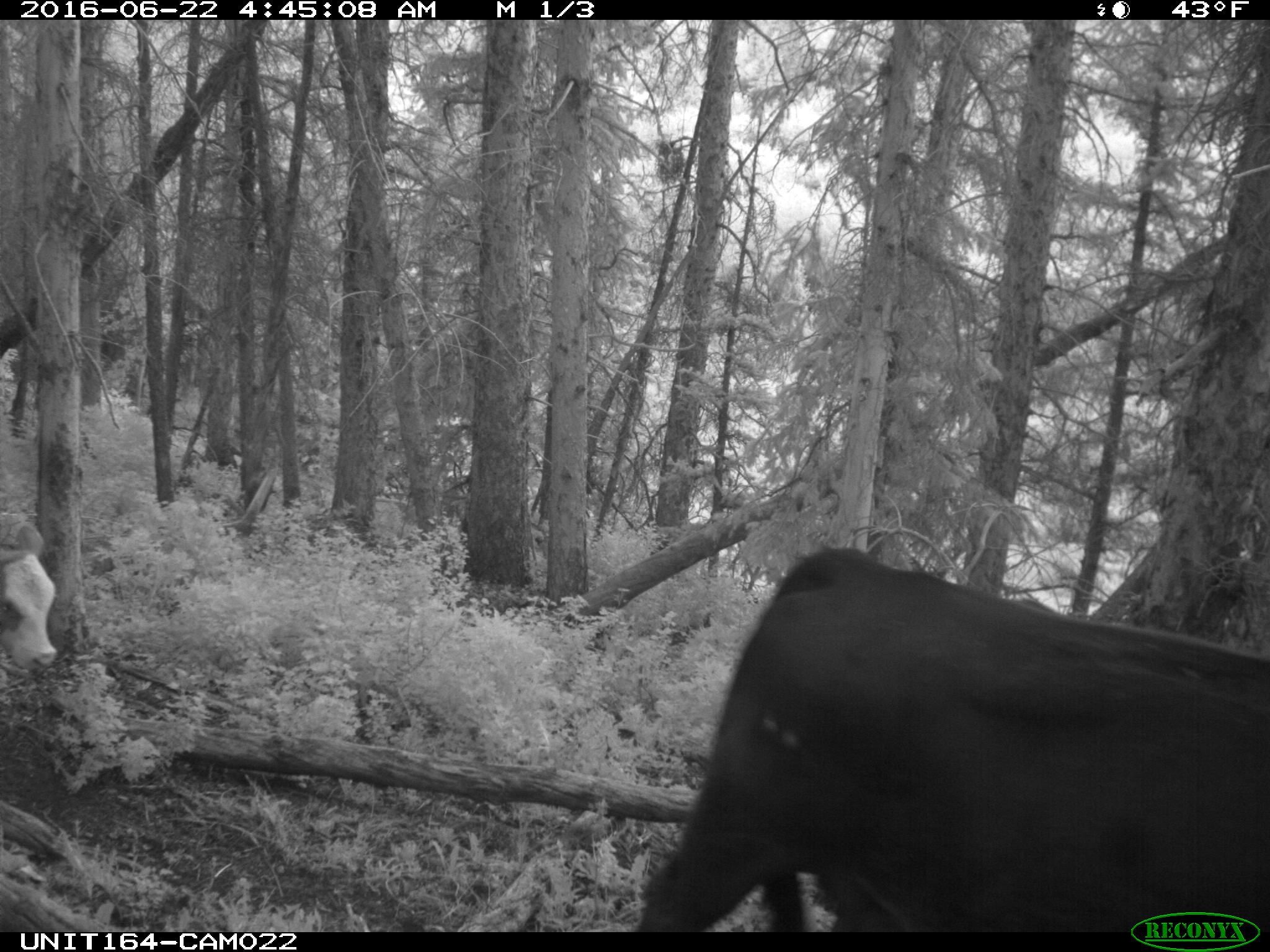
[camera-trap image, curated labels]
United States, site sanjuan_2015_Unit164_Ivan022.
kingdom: Animalia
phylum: Chordata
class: Mammalia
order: Artiodactyla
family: Bovidae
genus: Bos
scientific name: Bos taurus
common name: domestic cow